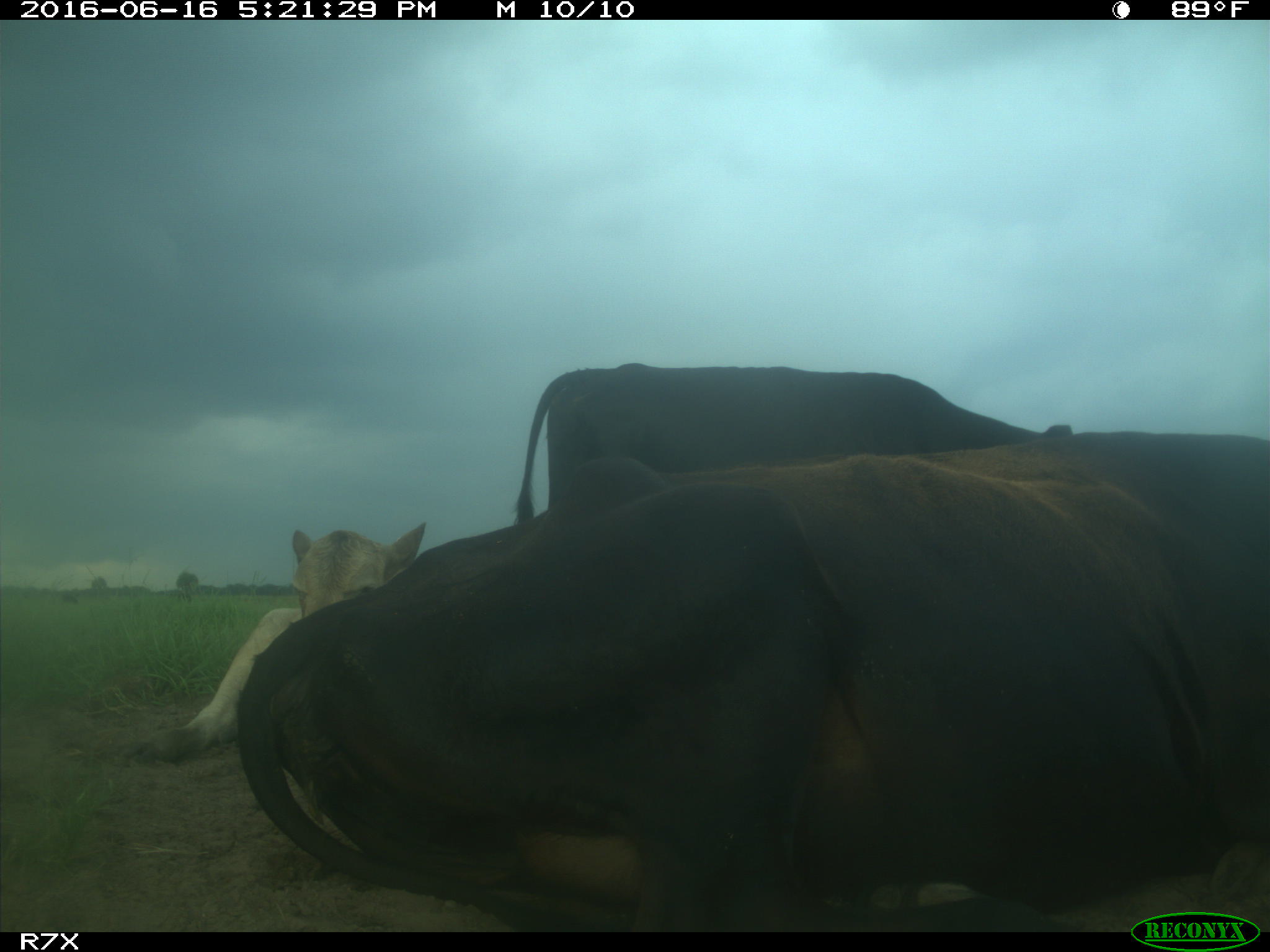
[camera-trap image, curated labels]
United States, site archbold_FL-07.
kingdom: Animalia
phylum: Chordata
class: Mammalia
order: Artiodactyla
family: Bovidae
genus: Bos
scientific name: Bos taurus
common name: domestic cow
Bos taurus (domestic cow).